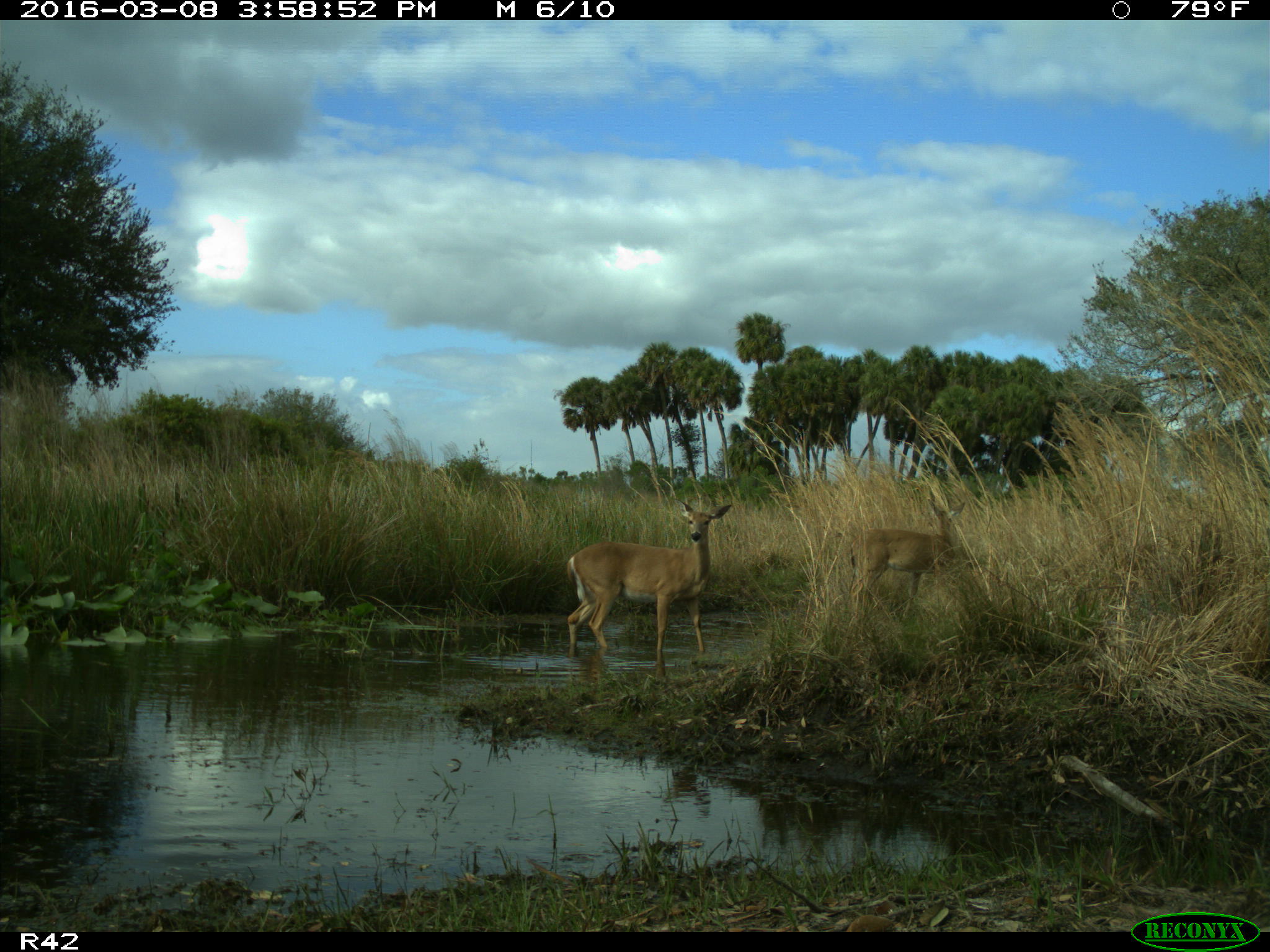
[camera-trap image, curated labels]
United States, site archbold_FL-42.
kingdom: Animalia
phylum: Chordata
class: Mammalia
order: Artiodactyla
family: Cervidae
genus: Odocoileus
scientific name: Odocoileus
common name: deer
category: unidentified deer